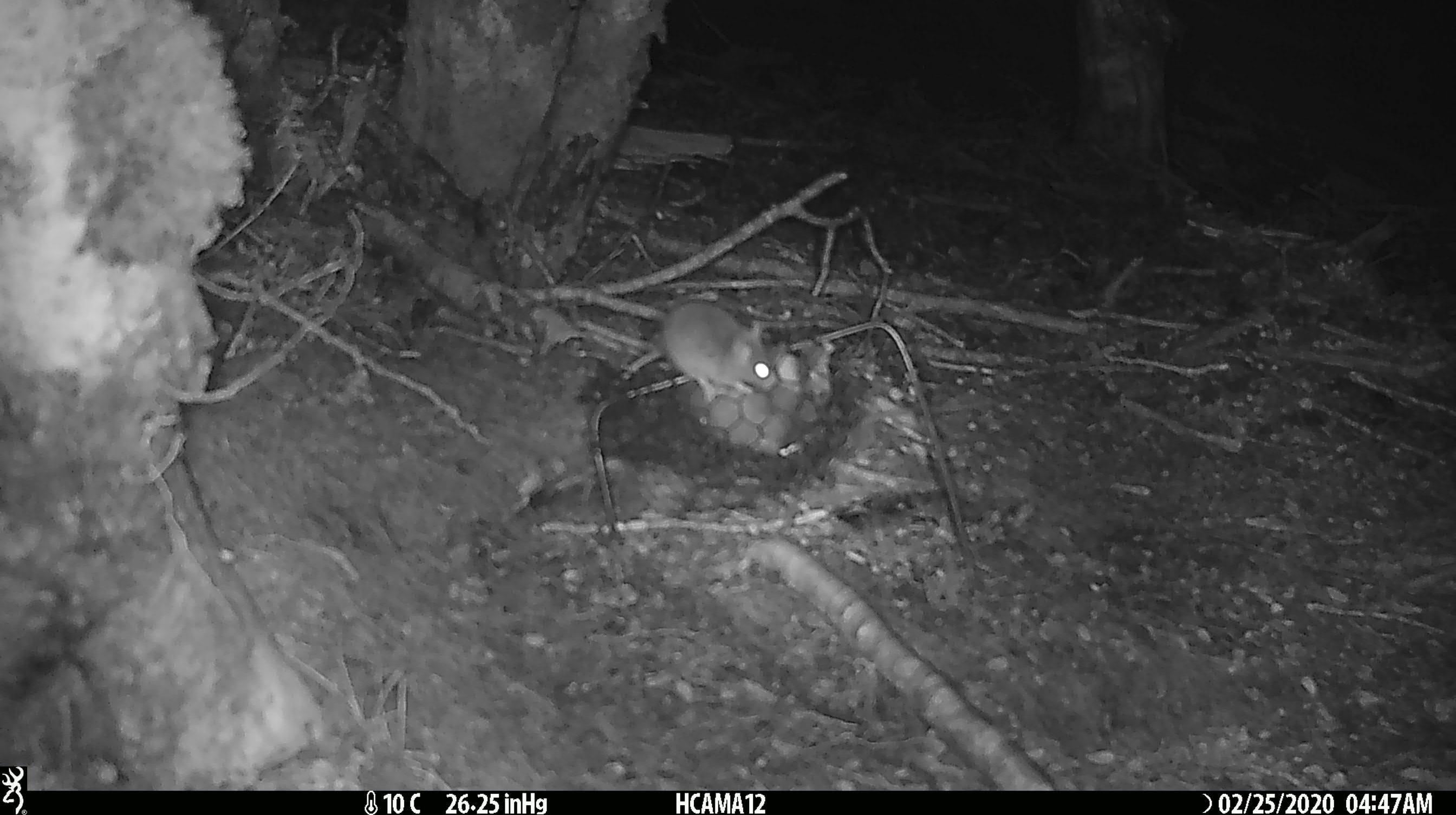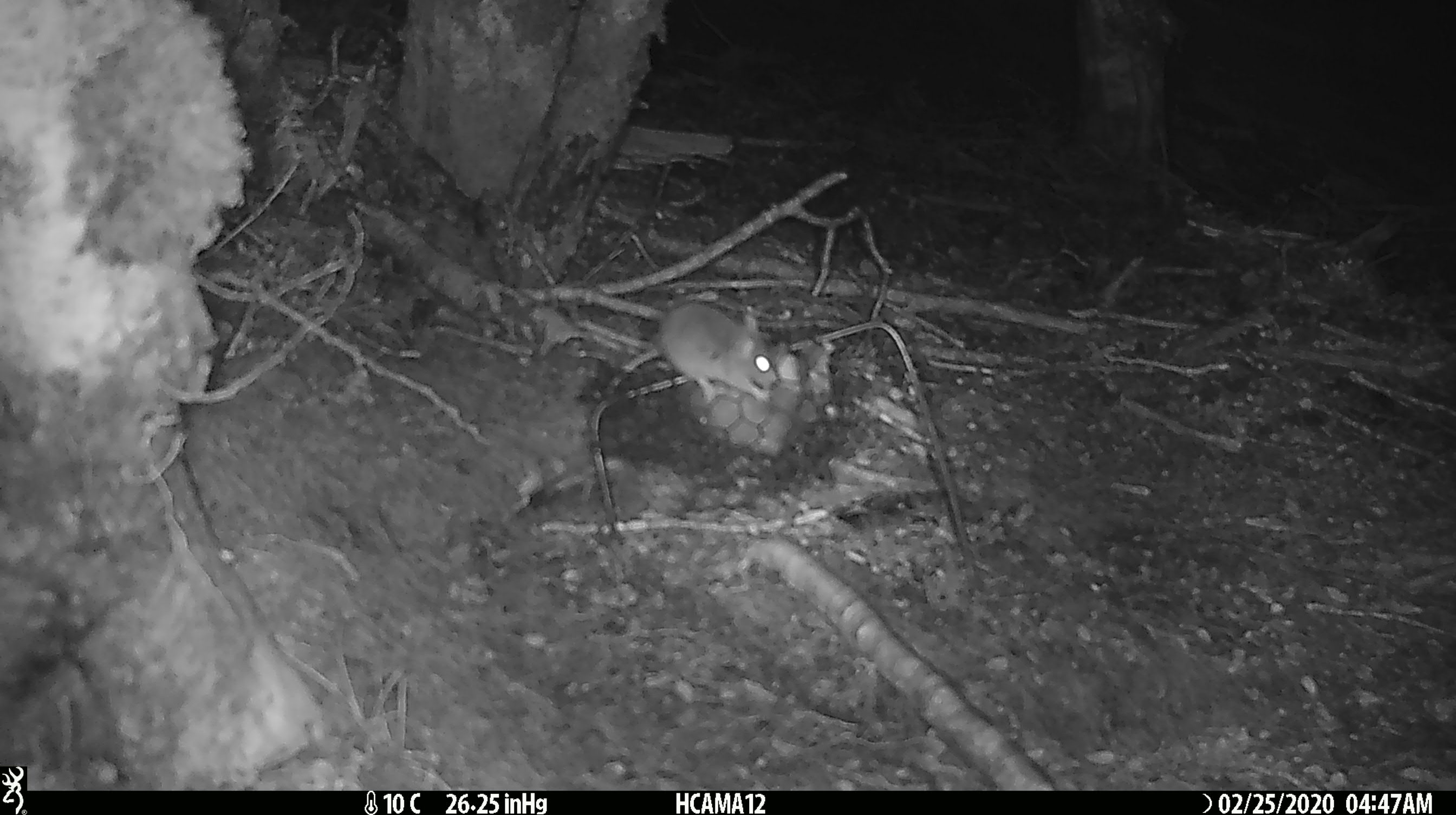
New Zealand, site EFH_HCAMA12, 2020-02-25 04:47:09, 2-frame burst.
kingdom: Animalia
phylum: Chordata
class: Mammalia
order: Rodentia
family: Muridae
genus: Mus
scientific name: Mus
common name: mouse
Mouse (Mus).